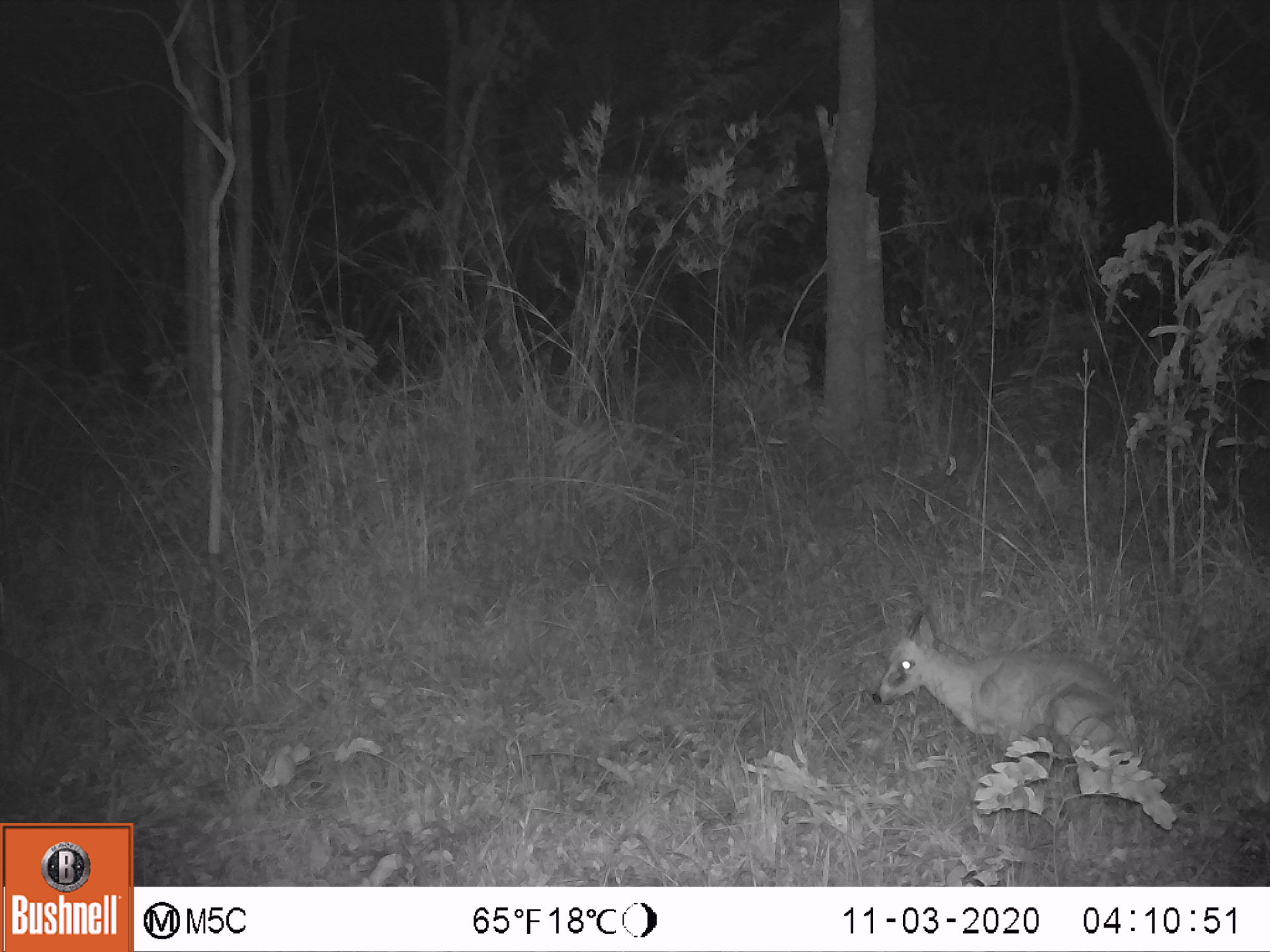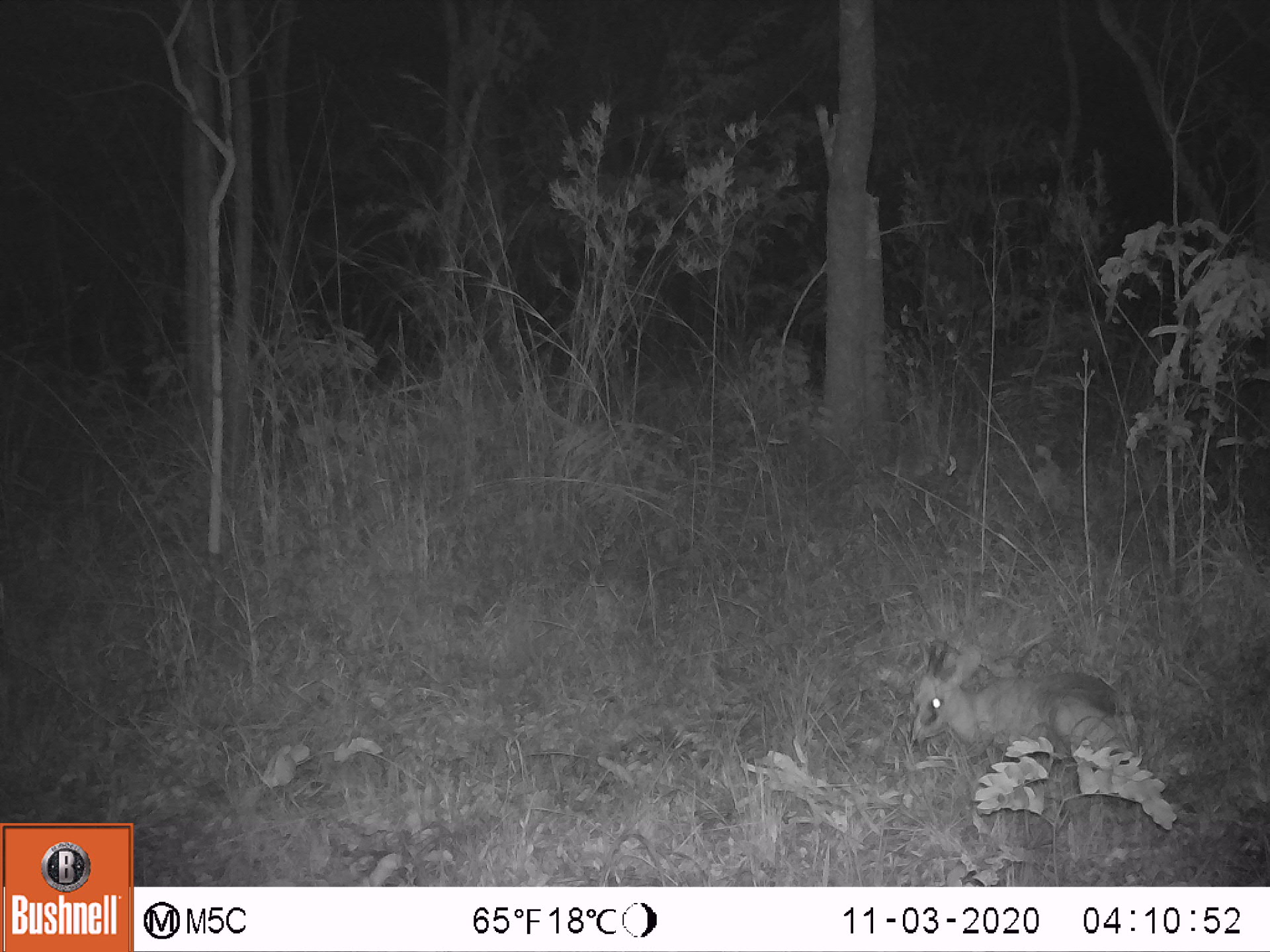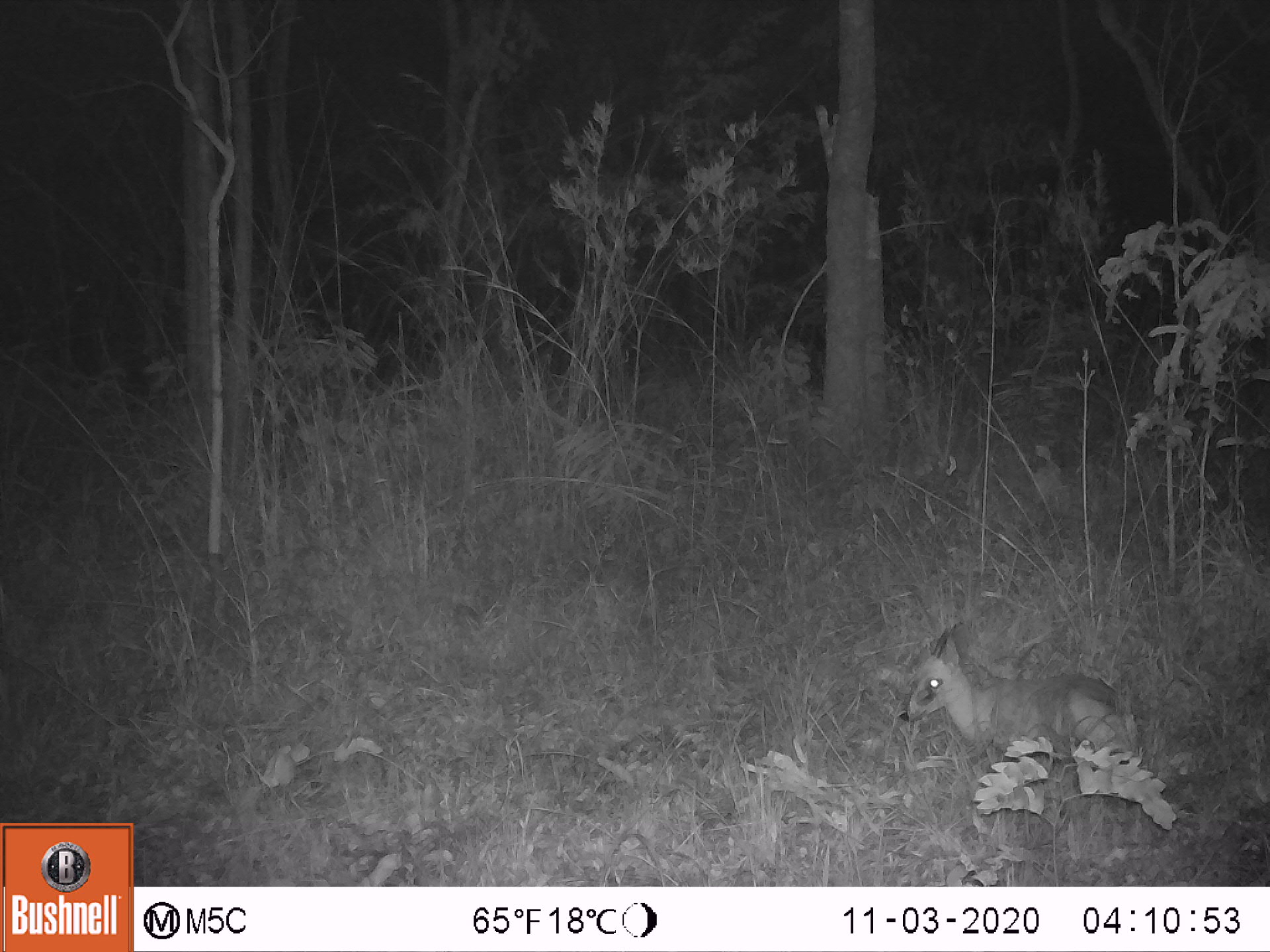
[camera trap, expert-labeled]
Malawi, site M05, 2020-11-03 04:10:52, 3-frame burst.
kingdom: Animalia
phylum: Chordata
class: Mammalia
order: Artiodactyla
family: Bovidae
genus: Sylvicapra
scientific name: Sylvicapra grimmia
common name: common duiker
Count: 1.